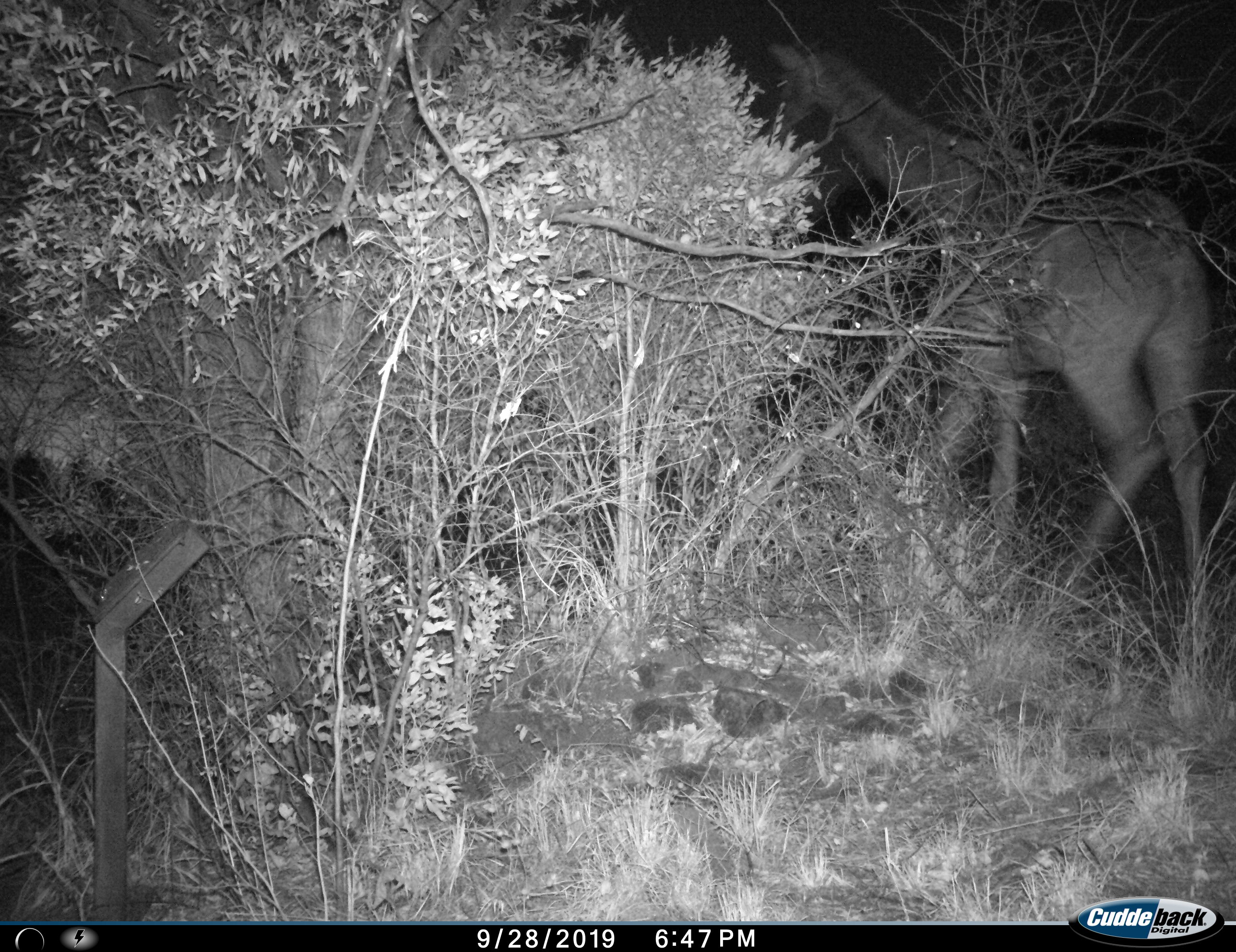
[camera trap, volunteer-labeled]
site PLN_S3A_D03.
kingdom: Animalia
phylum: Chordata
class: Mammalia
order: Artiodactyla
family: Giraffidae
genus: Giraffa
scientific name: Giraffa camelopardalis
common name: giraffe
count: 1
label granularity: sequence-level